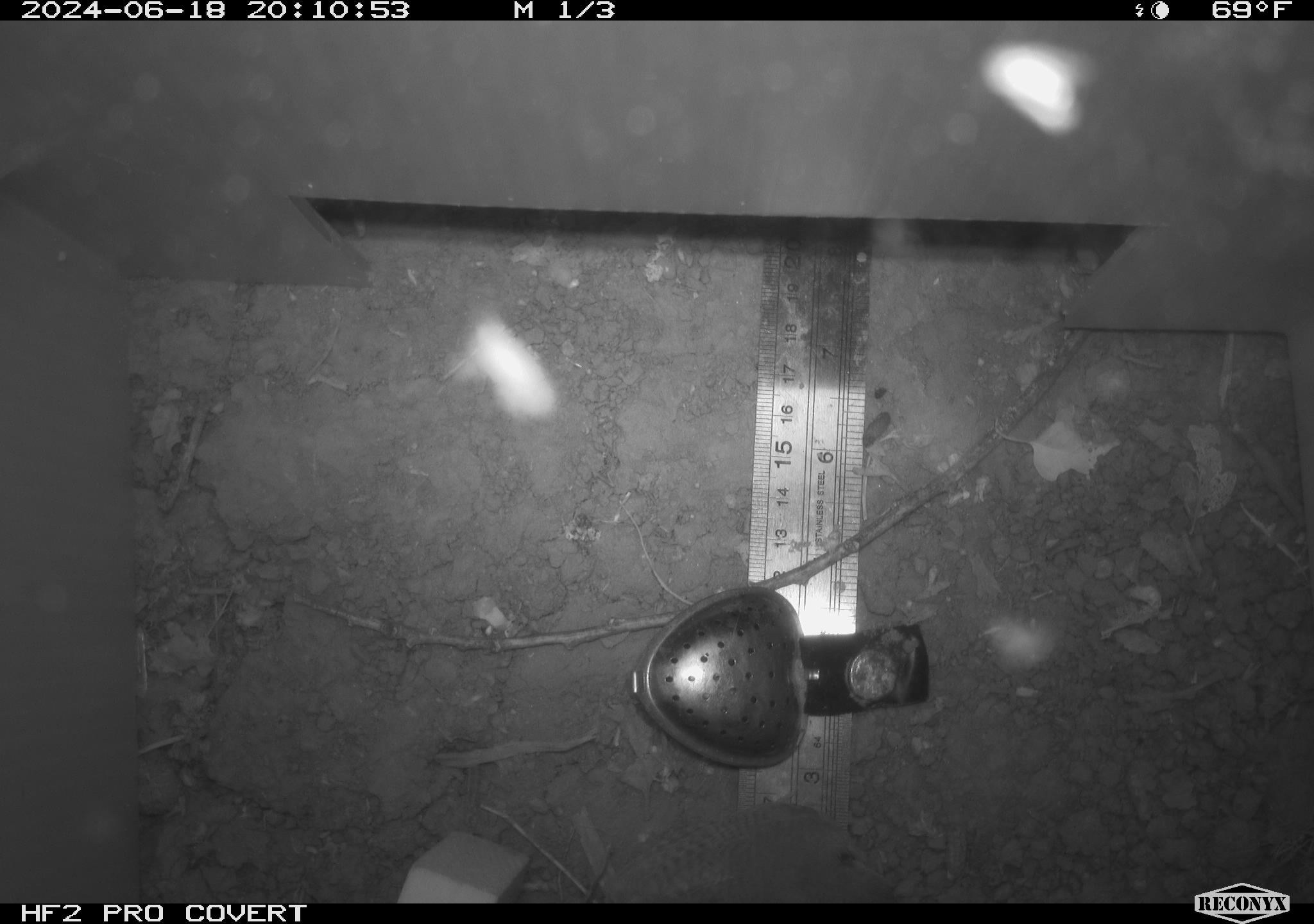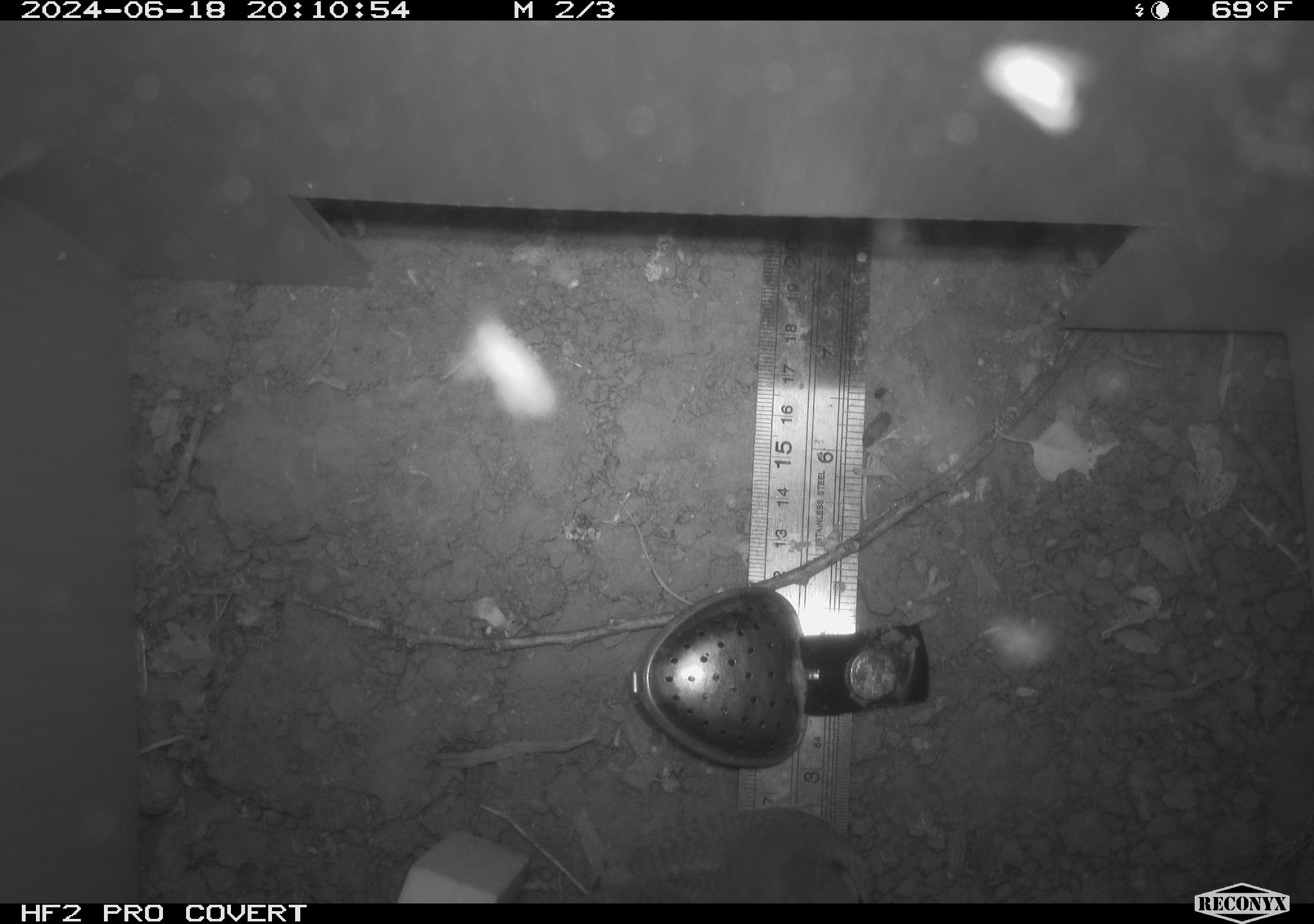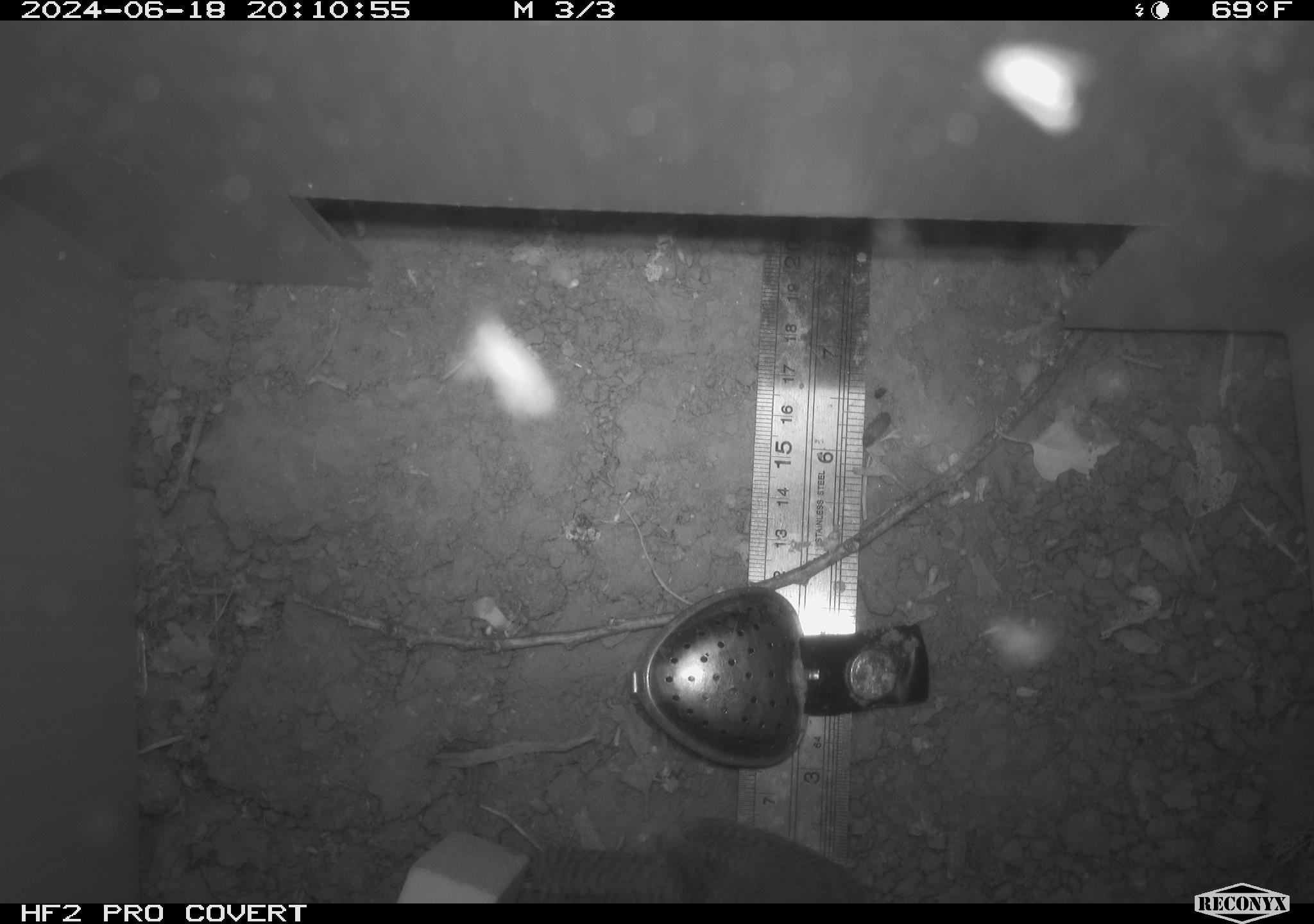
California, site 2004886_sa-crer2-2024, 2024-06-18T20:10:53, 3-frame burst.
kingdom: Animalia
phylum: Chordata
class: Aves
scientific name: Aves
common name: bird